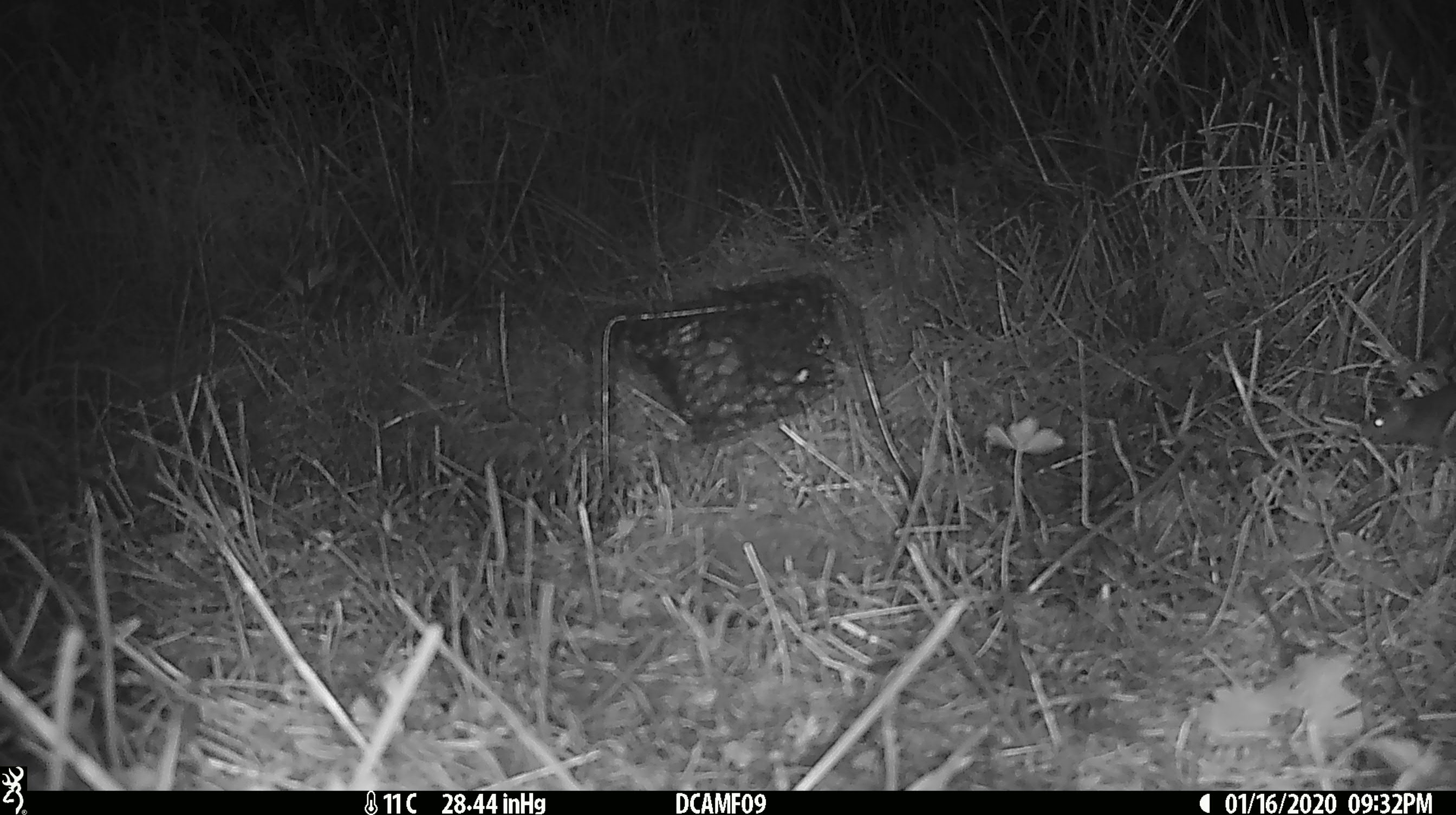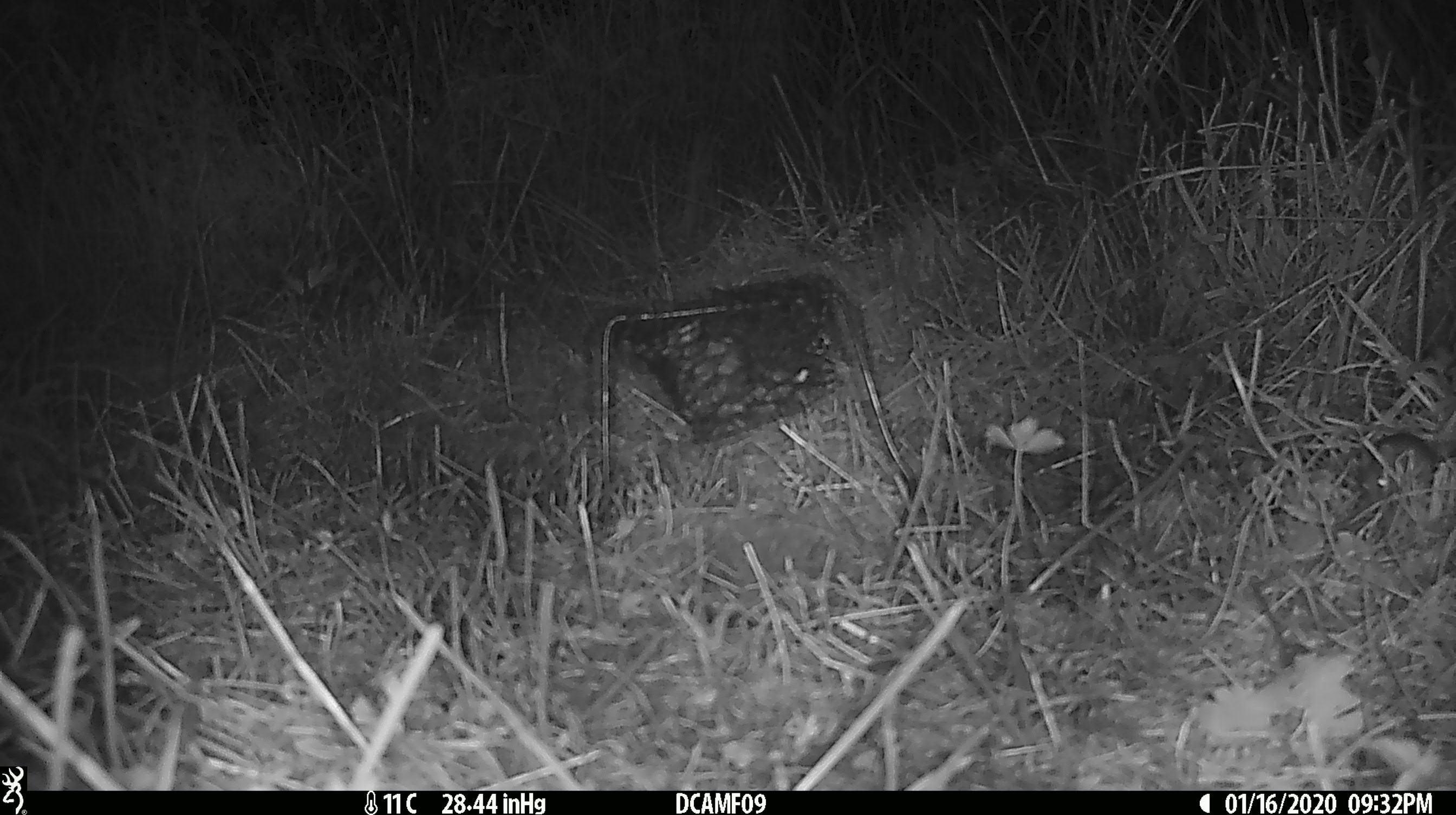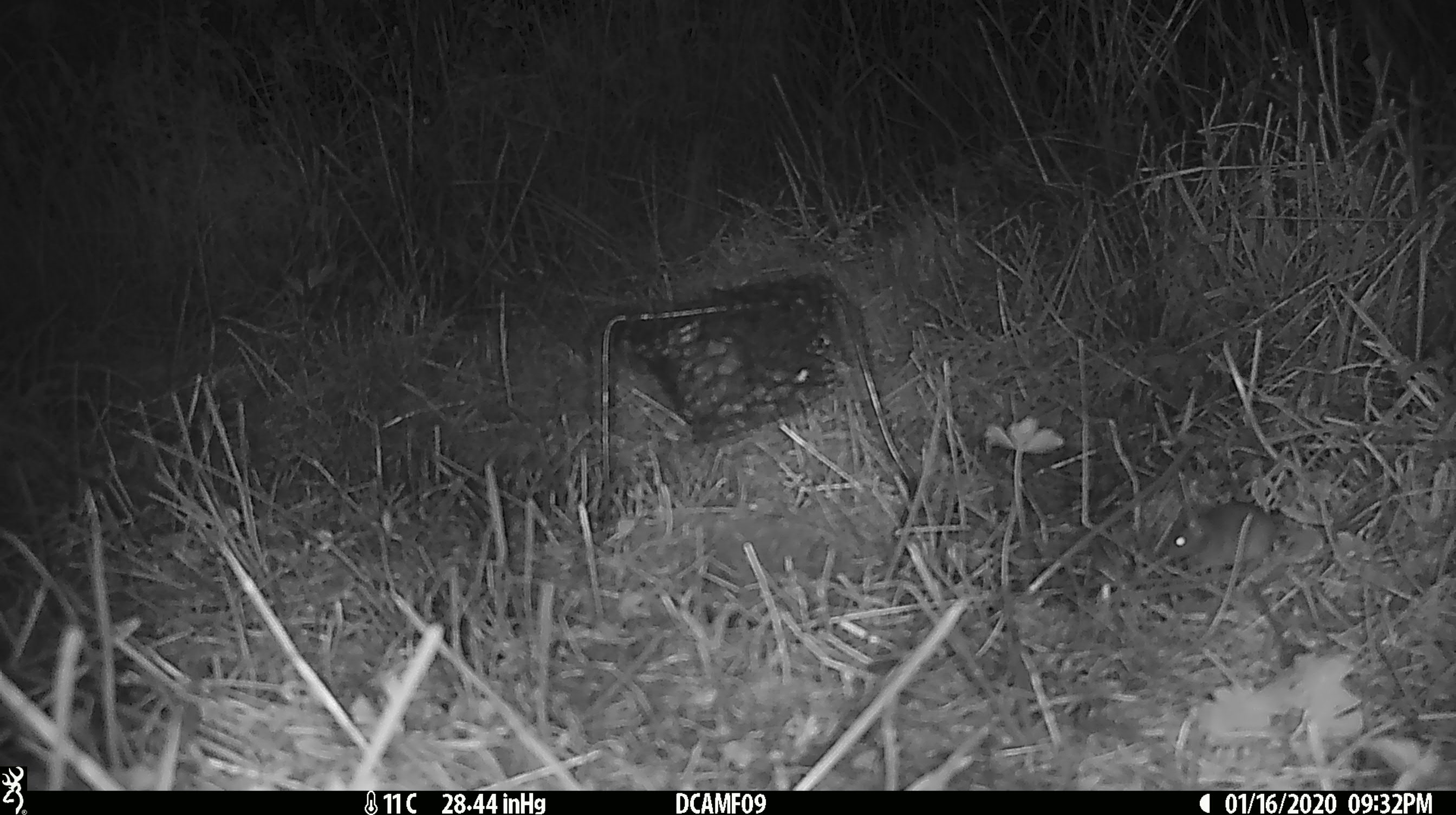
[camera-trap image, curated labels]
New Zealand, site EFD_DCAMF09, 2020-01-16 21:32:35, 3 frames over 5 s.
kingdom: Animalia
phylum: Chordata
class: Mammalia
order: Rodentia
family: Muridae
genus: Mus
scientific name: Mus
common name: mouse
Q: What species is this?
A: Mouse (Mus).